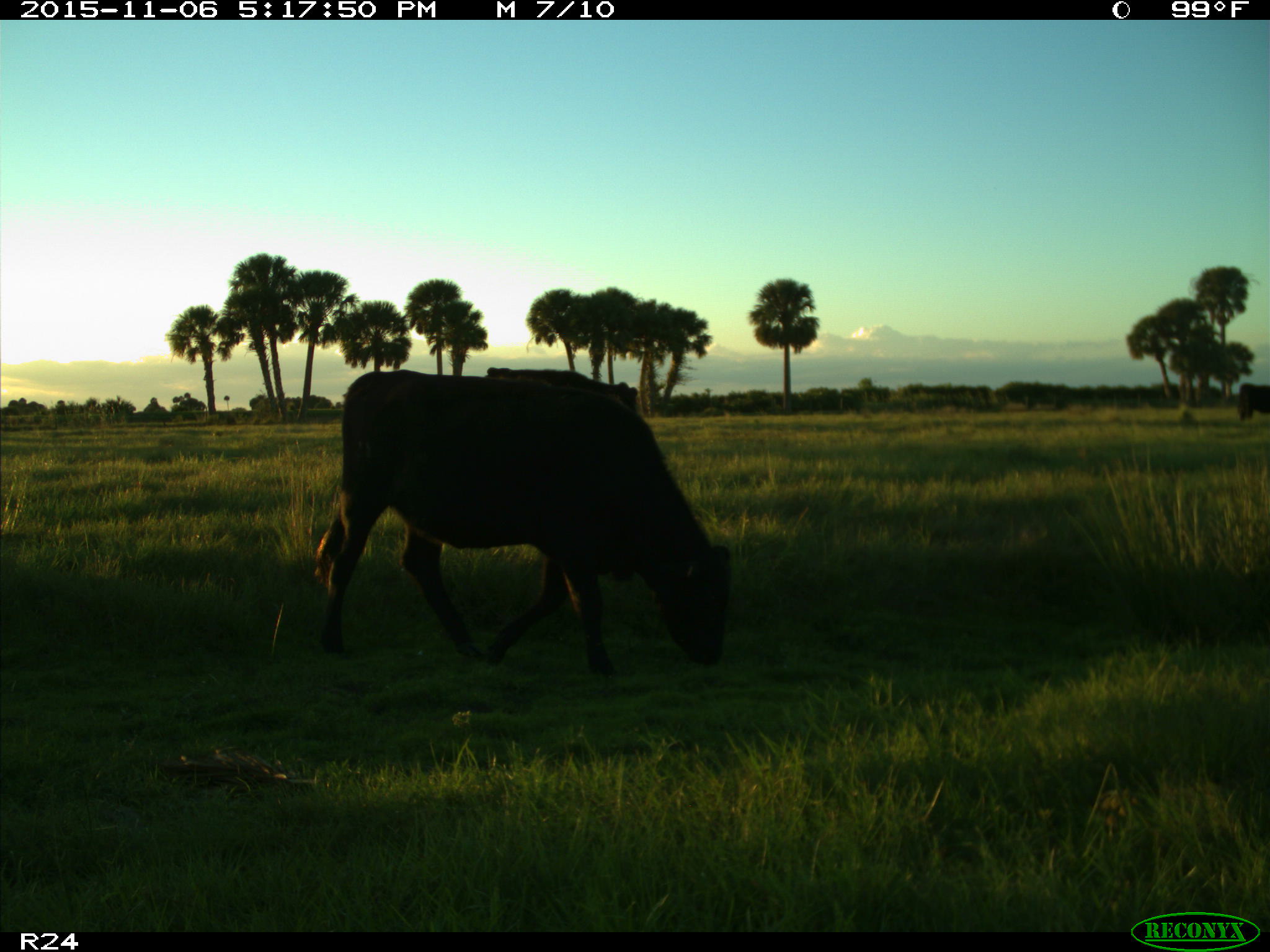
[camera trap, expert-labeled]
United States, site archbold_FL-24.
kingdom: Animalia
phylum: Chordata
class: Mammalia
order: Artiodactyla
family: Bovidae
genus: Bos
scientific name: Bos taurus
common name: domestic cow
Bos taurus (domestic cow).